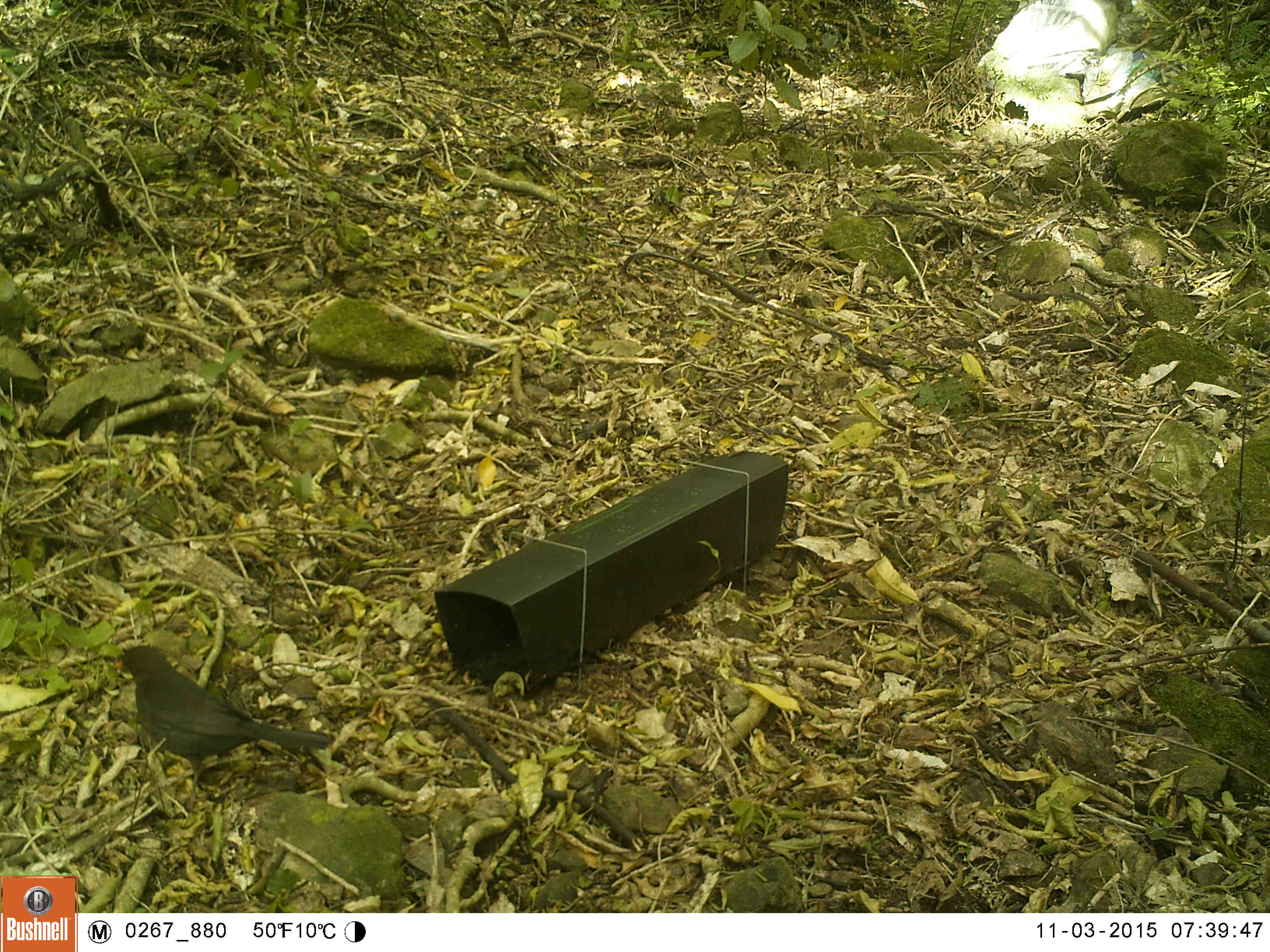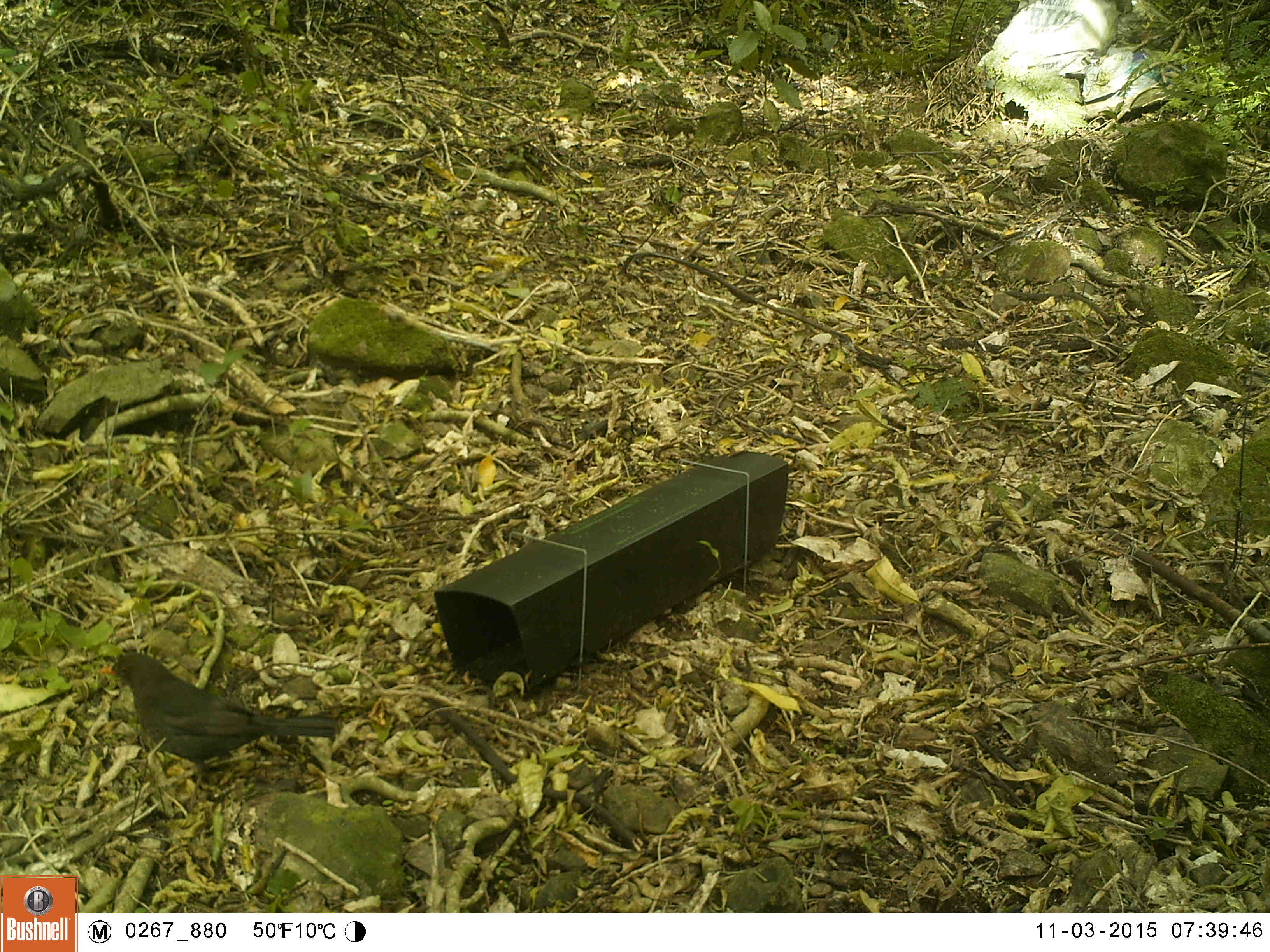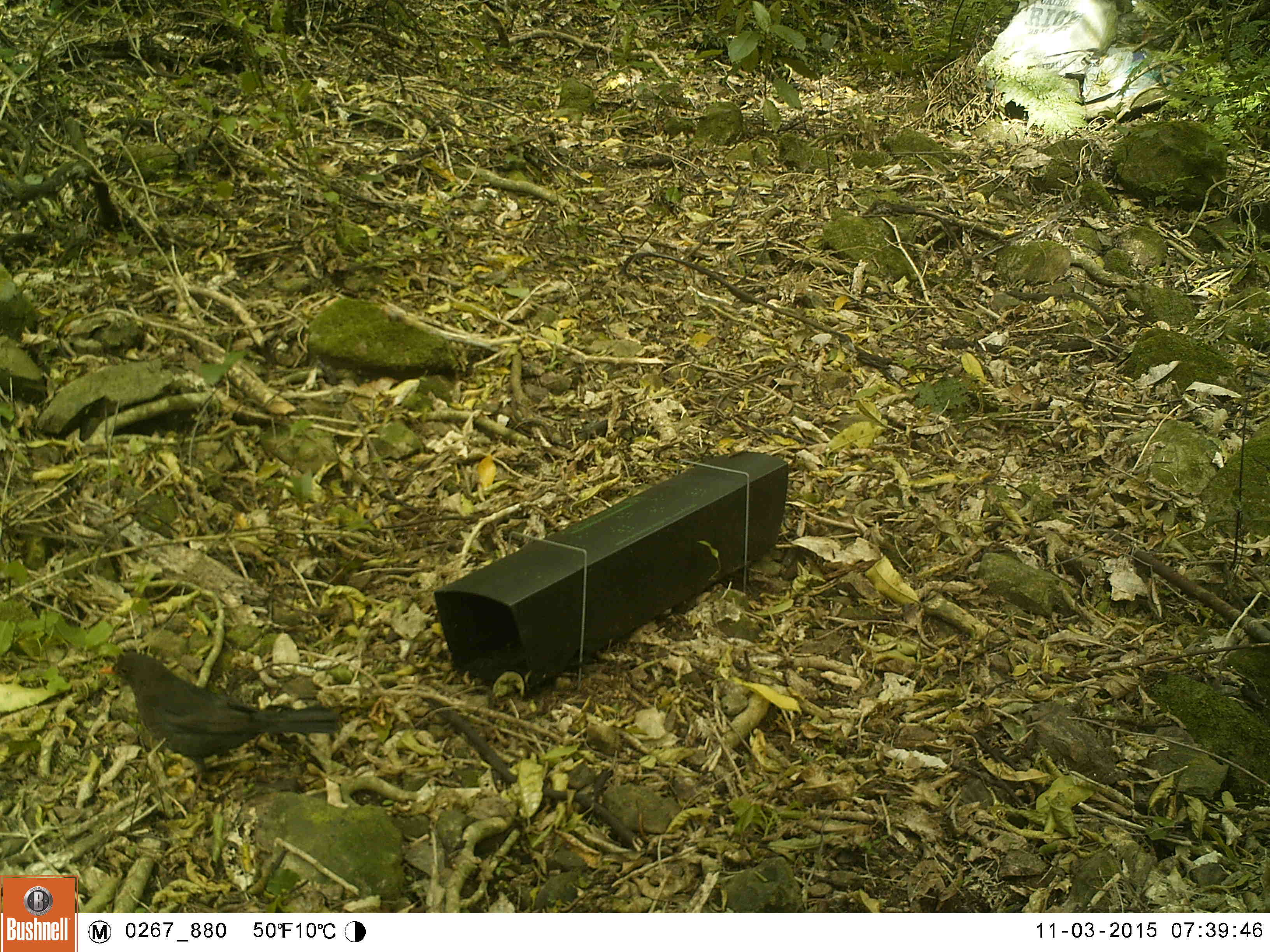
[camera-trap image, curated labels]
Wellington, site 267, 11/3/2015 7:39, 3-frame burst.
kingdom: Animalia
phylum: Chordata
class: Aves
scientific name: Aves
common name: bird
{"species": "bird (Aves)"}